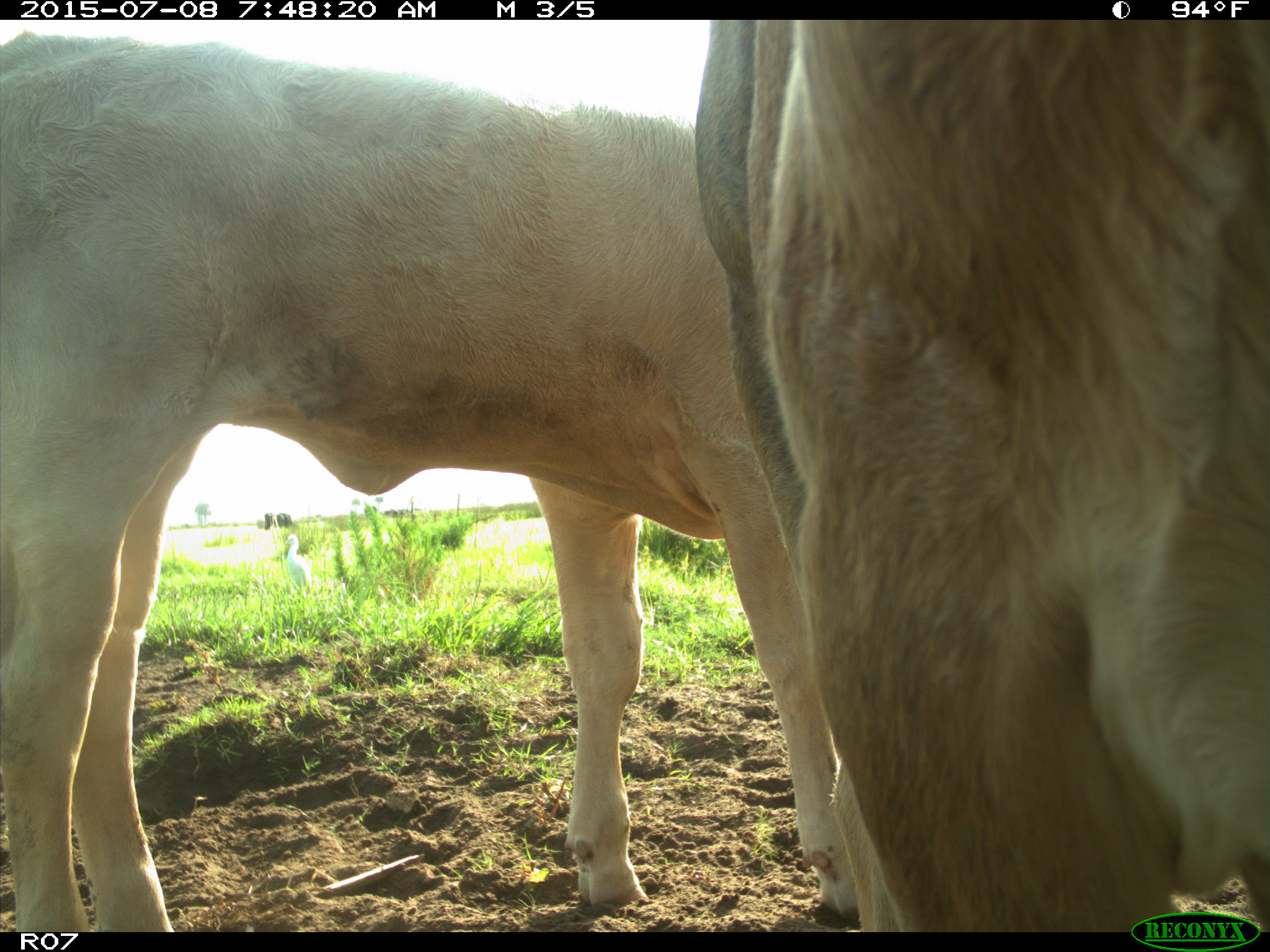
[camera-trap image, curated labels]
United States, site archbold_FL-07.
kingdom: Animalia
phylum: Chordata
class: Mammalia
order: Artiodactyla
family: Bovidae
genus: Bos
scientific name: Bos taurus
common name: domestic cow